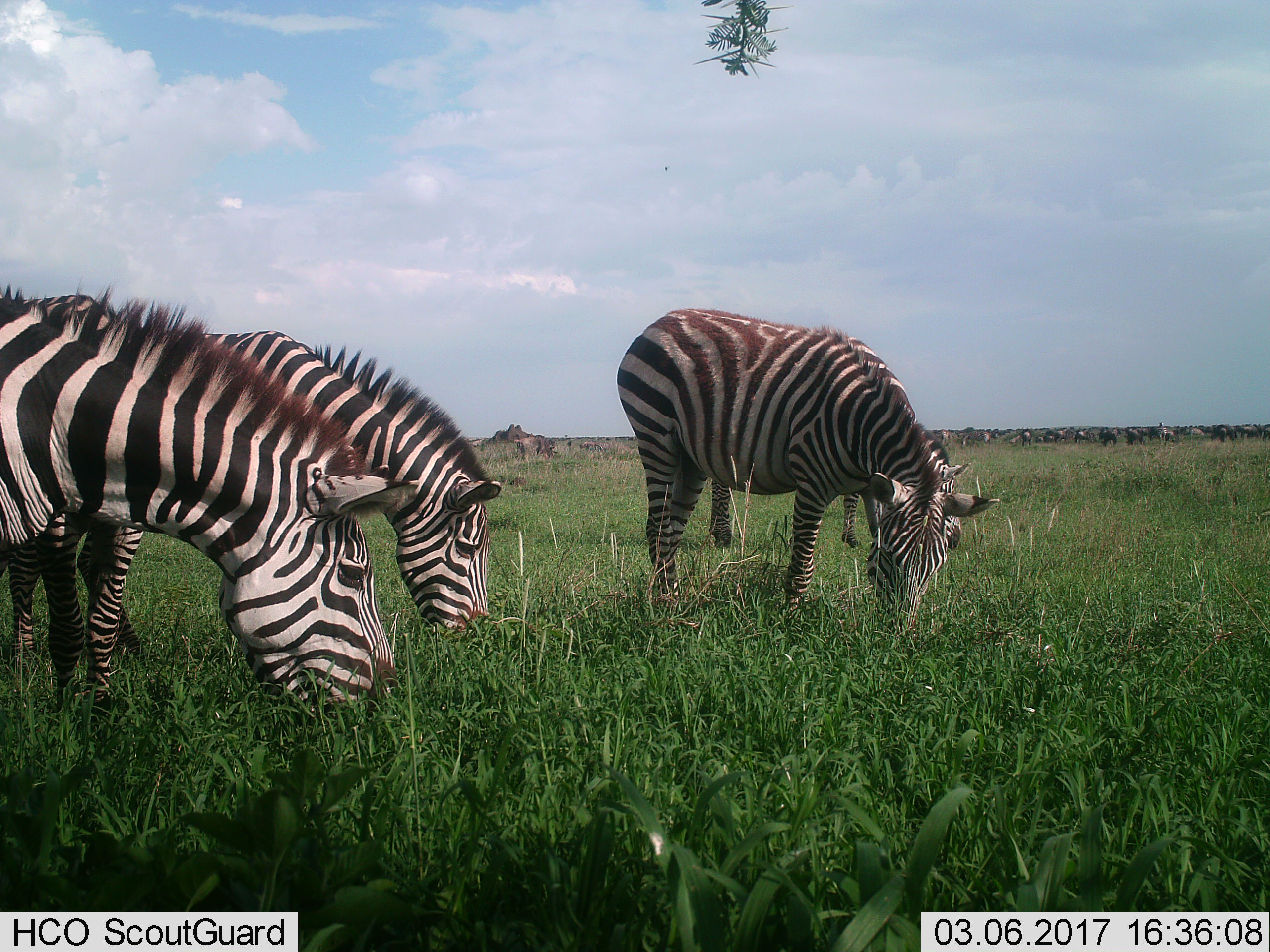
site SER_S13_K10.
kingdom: Animalia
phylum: Chordata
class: Mammalia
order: Perissodactyla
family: Equidae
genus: Equus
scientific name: Equus quagga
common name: plains zebra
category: zebraplains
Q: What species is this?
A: Zebraplains (plains zebra) (Equus quagga).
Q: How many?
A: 3.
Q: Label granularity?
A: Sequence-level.